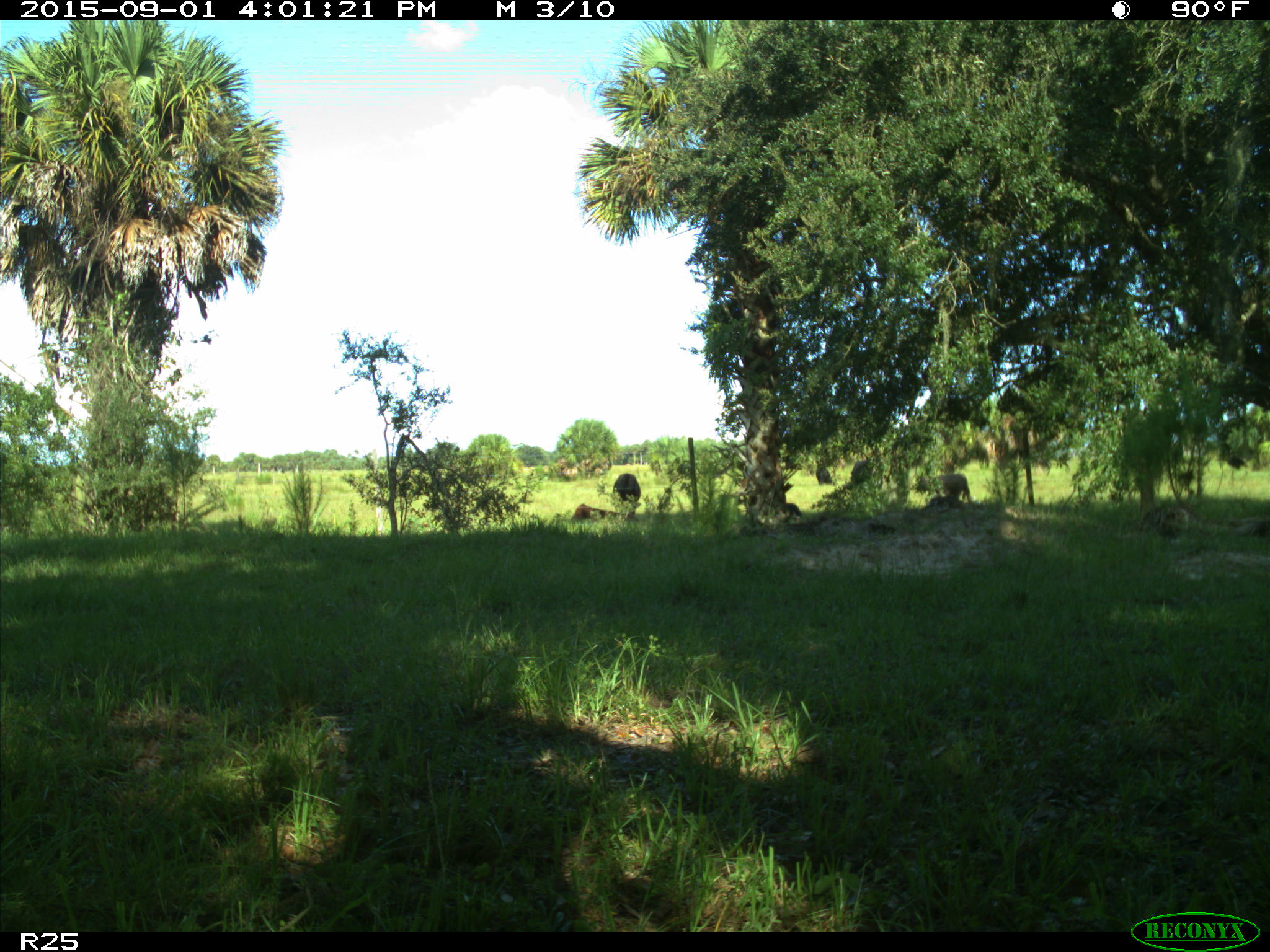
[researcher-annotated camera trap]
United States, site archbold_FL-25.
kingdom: Animalia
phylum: Chordata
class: Mammalia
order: Artiodactyla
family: Bovidae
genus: Bos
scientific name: Bos taurus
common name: domestic cow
Bos taurus (domestic cow).